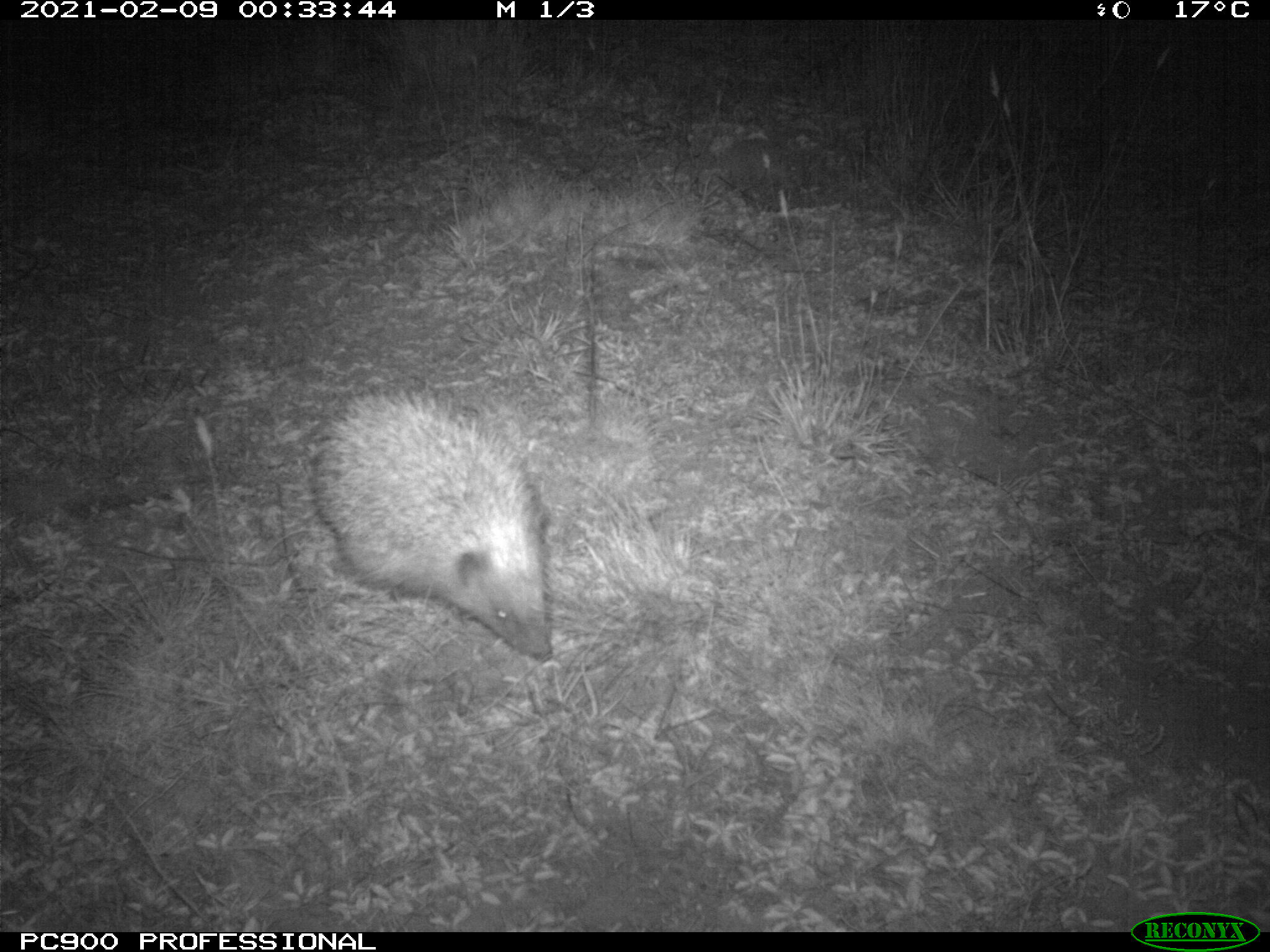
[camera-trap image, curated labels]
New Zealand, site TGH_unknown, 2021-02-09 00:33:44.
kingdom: Animalia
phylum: Chordata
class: Mammalia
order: Eulipotyphla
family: Erinaceidae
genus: Erinaceus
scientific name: Erinaceus europaeus europaeus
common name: european hedgehog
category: hedgehog